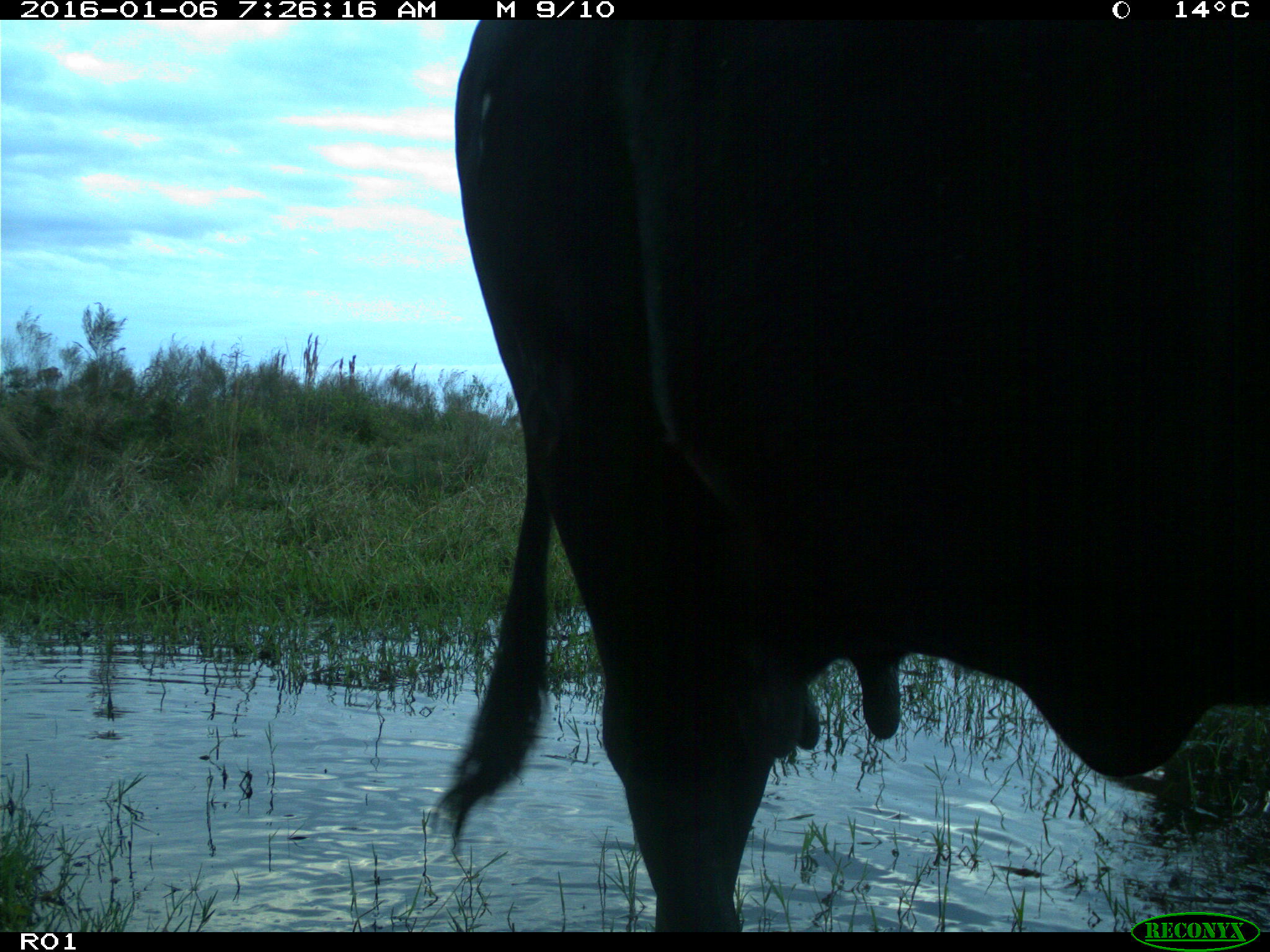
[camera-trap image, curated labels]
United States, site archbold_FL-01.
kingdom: Animalia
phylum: Chordata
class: Mammalia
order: Artiodactyla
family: Bovidae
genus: Bos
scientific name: Bos taurus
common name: domestic cow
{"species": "Bos taurus (domestic cow)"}